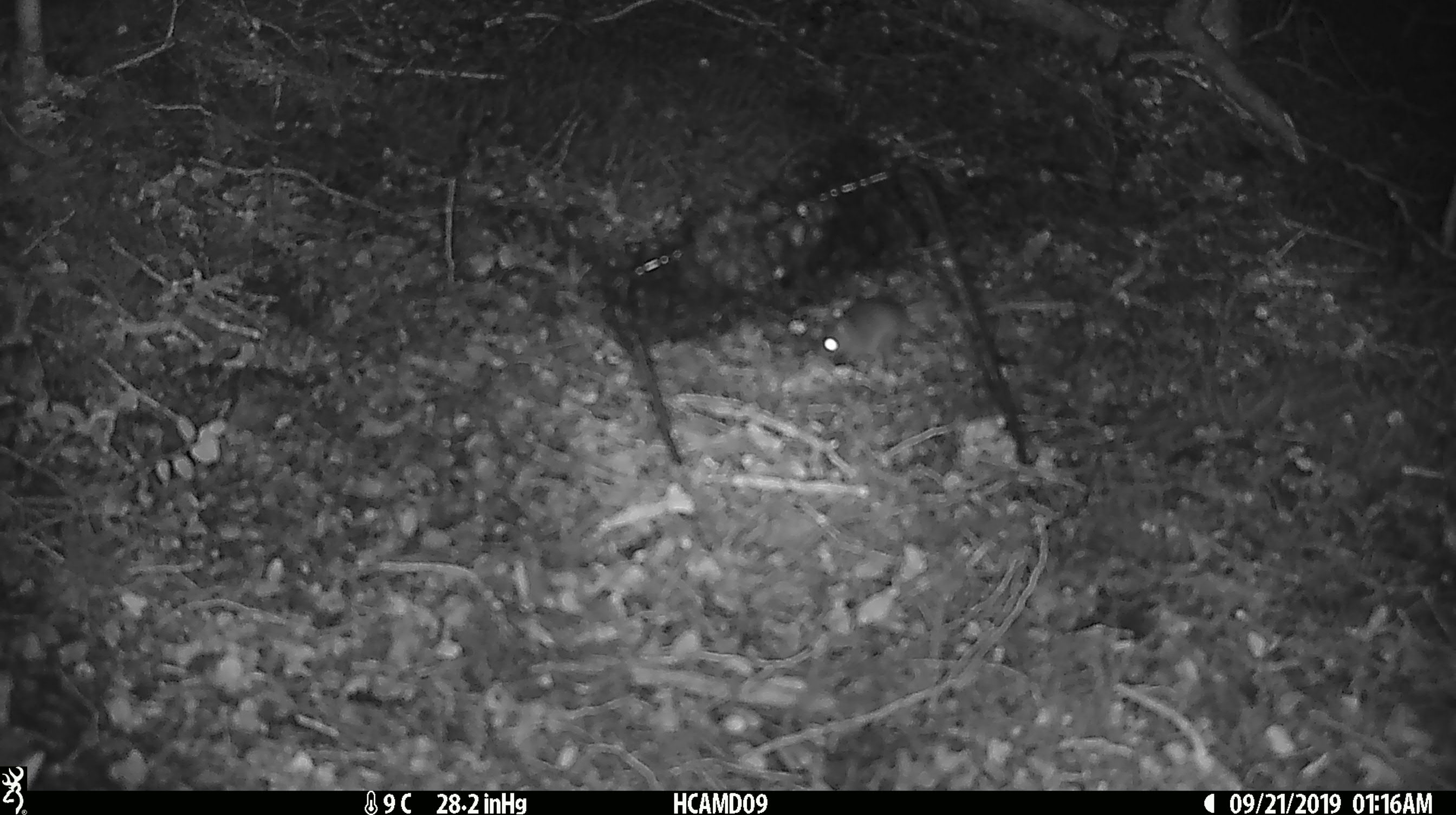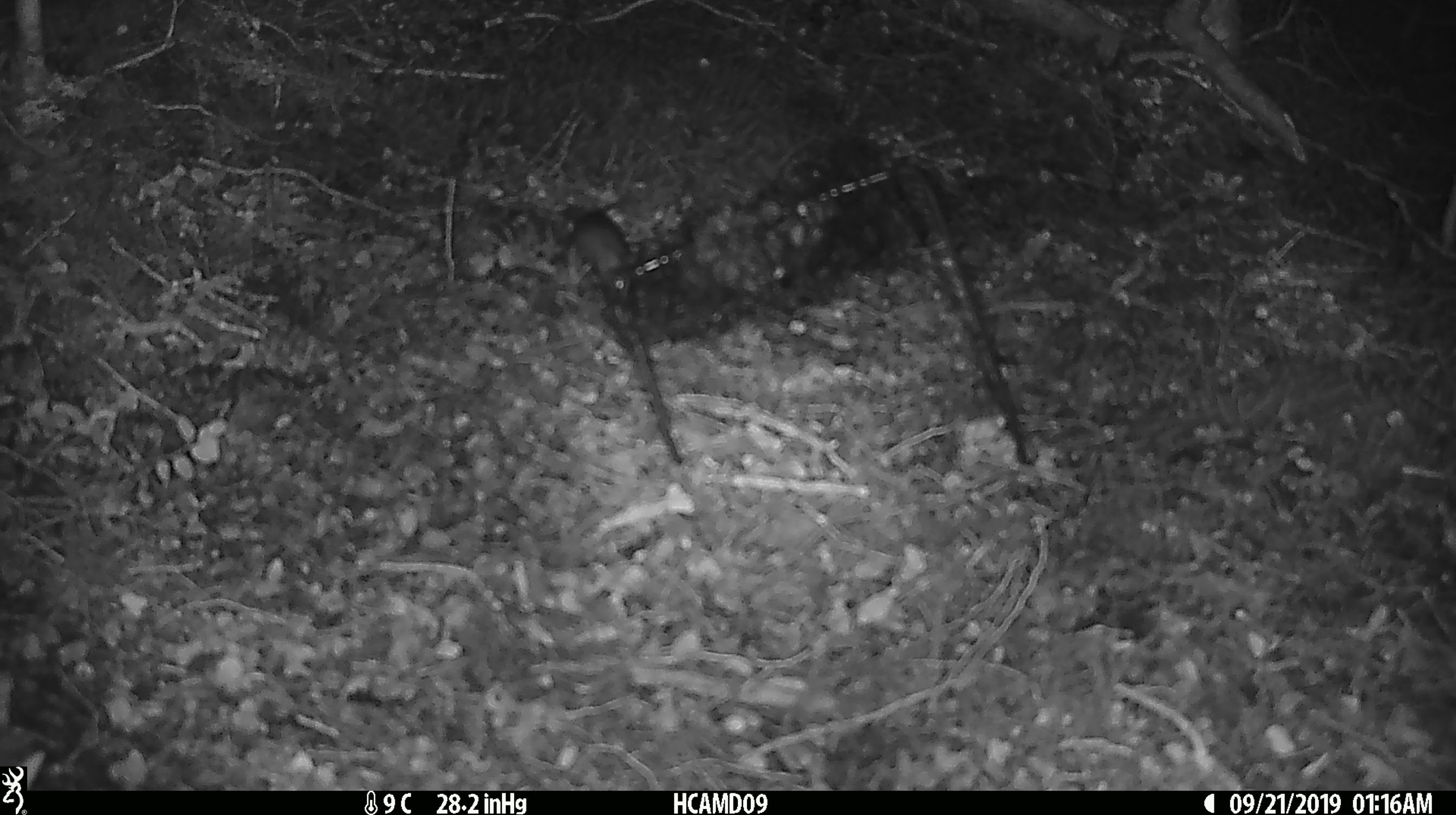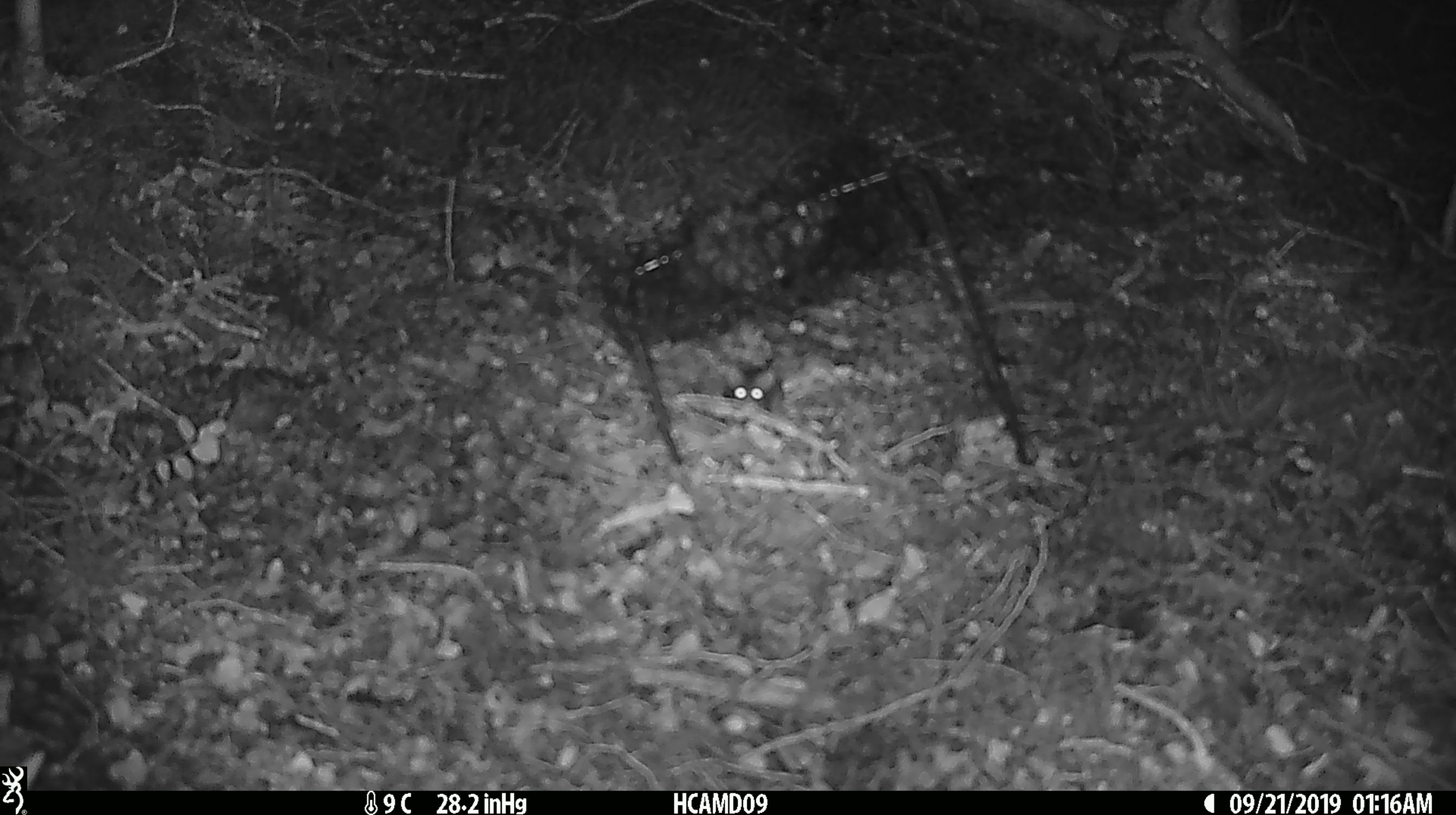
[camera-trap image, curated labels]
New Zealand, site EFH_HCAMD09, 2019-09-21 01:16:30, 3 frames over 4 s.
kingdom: Animalia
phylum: Chordata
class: Mammalia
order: Rodentia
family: Muridae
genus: Mus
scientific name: Mus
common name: mouse